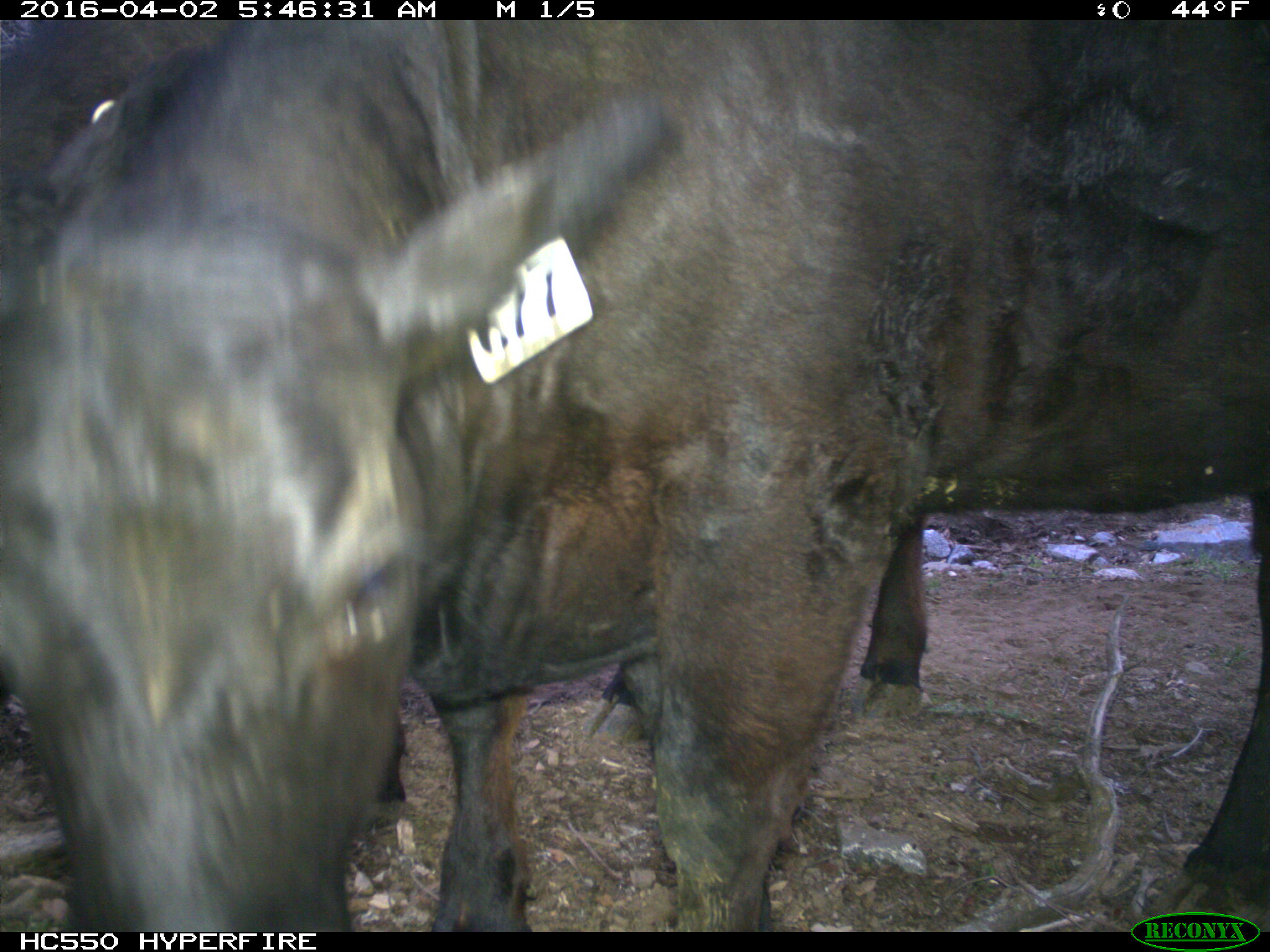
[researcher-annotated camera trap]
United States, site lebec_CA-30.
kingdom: Animalia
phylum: Chordata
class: Mammalia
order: Artiodactyla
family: Bovidae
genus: Bos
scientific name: Bos taurus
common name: domestic cow